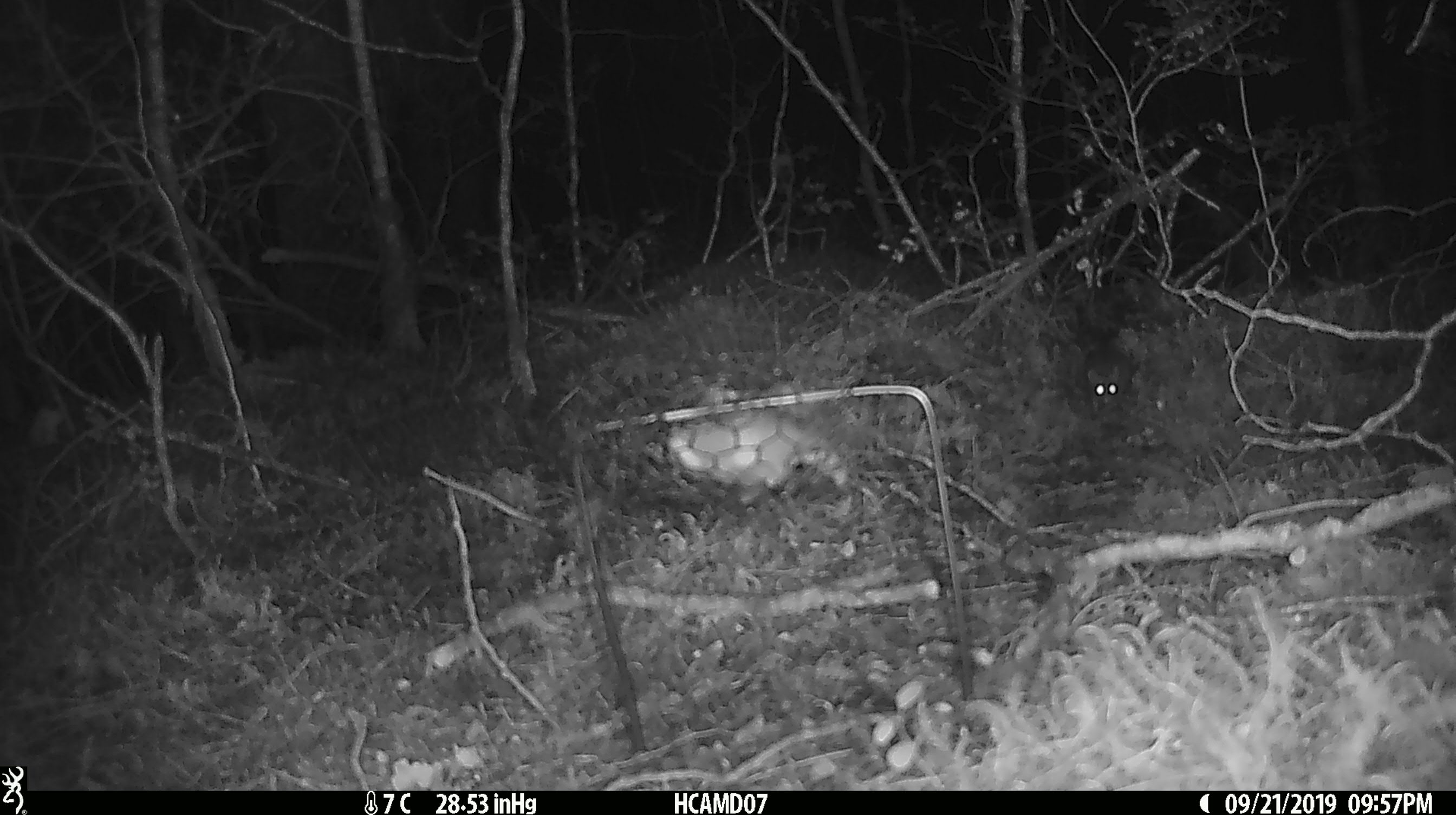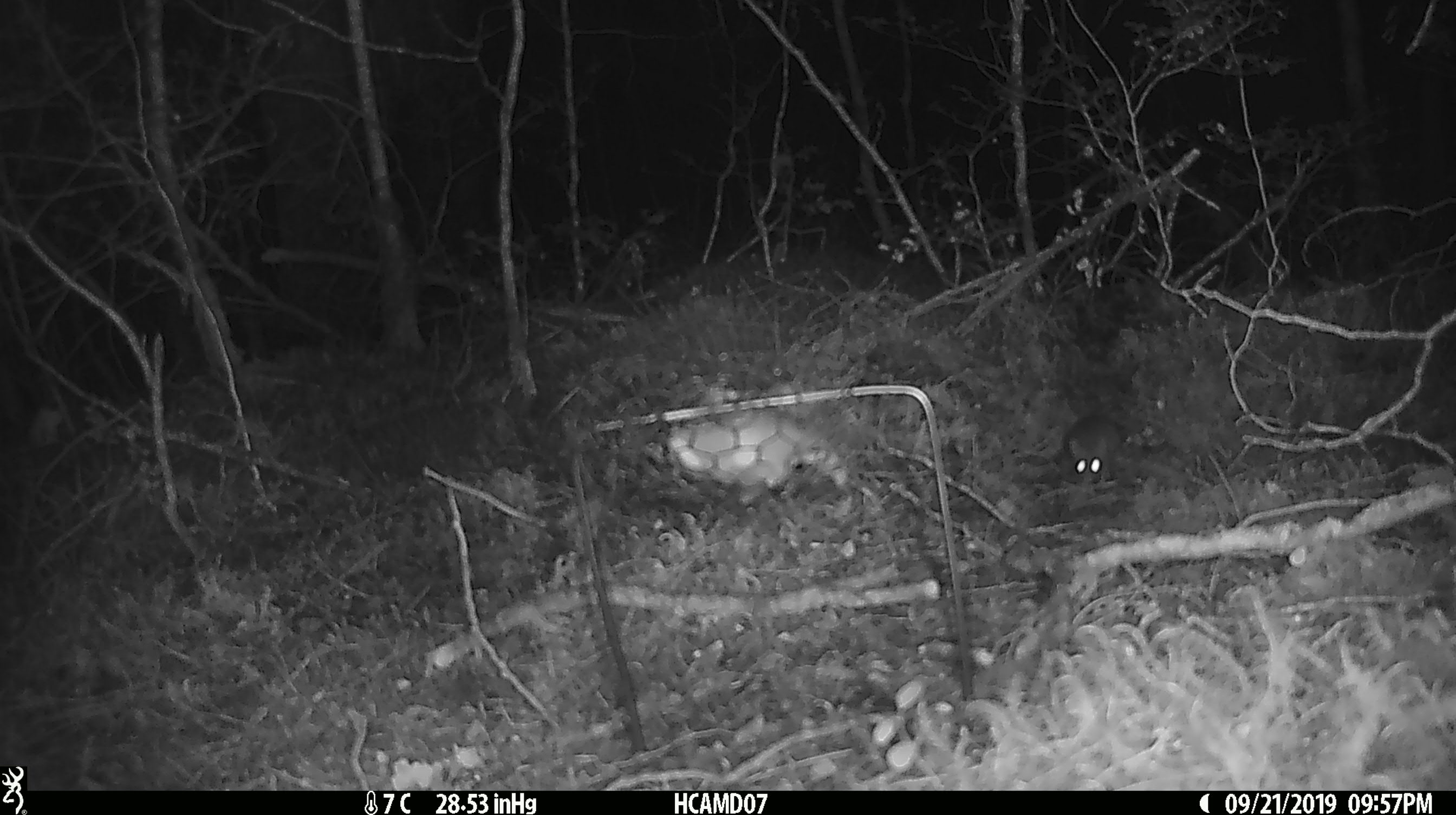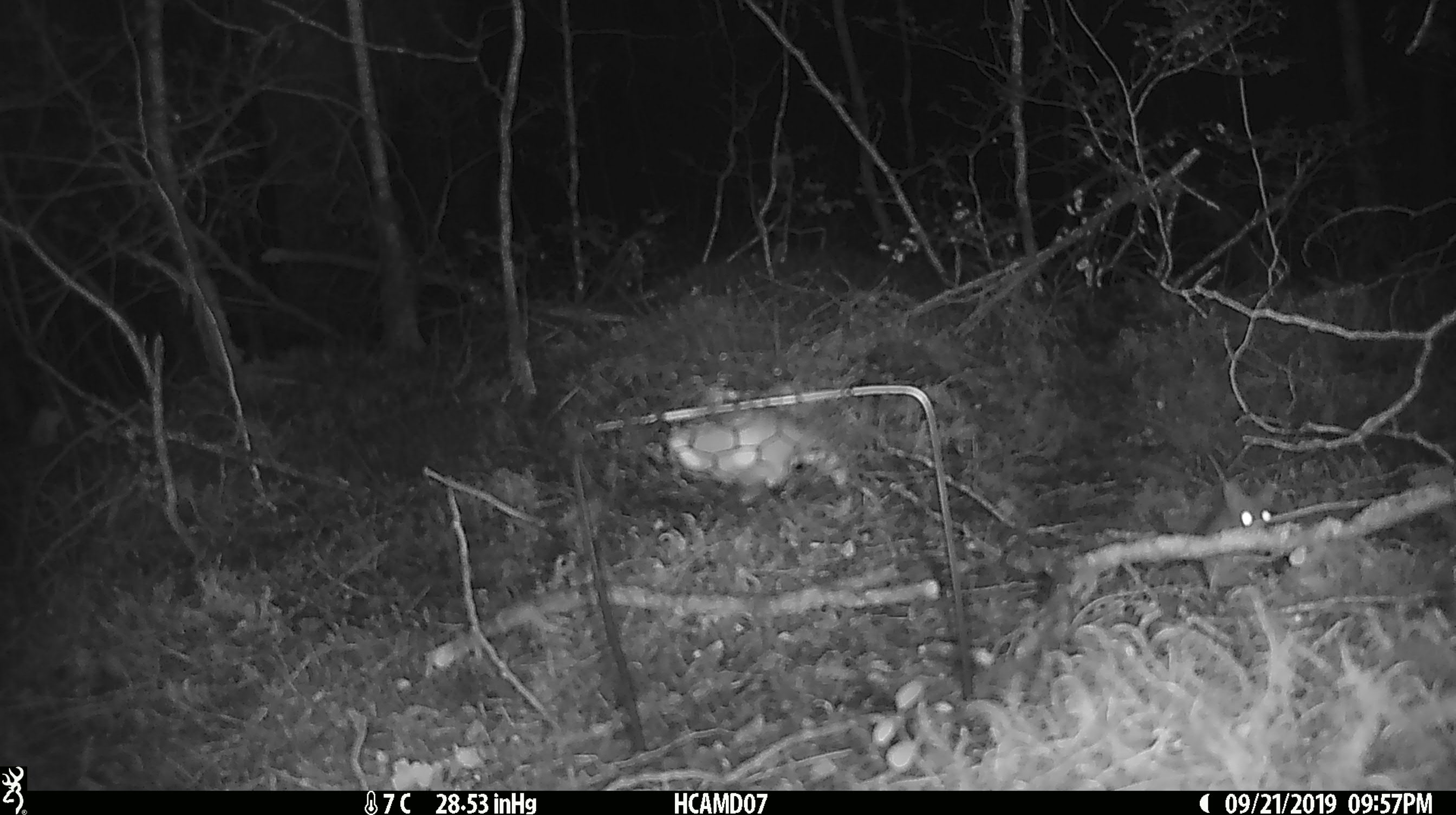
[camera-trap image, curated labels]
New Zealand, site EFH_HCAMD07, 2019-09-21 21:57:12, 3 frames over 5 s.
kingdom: Animalia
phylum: Chordata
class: Mammalia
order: Rodentia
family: Muridae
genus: Mus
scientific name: Mus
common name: mouse